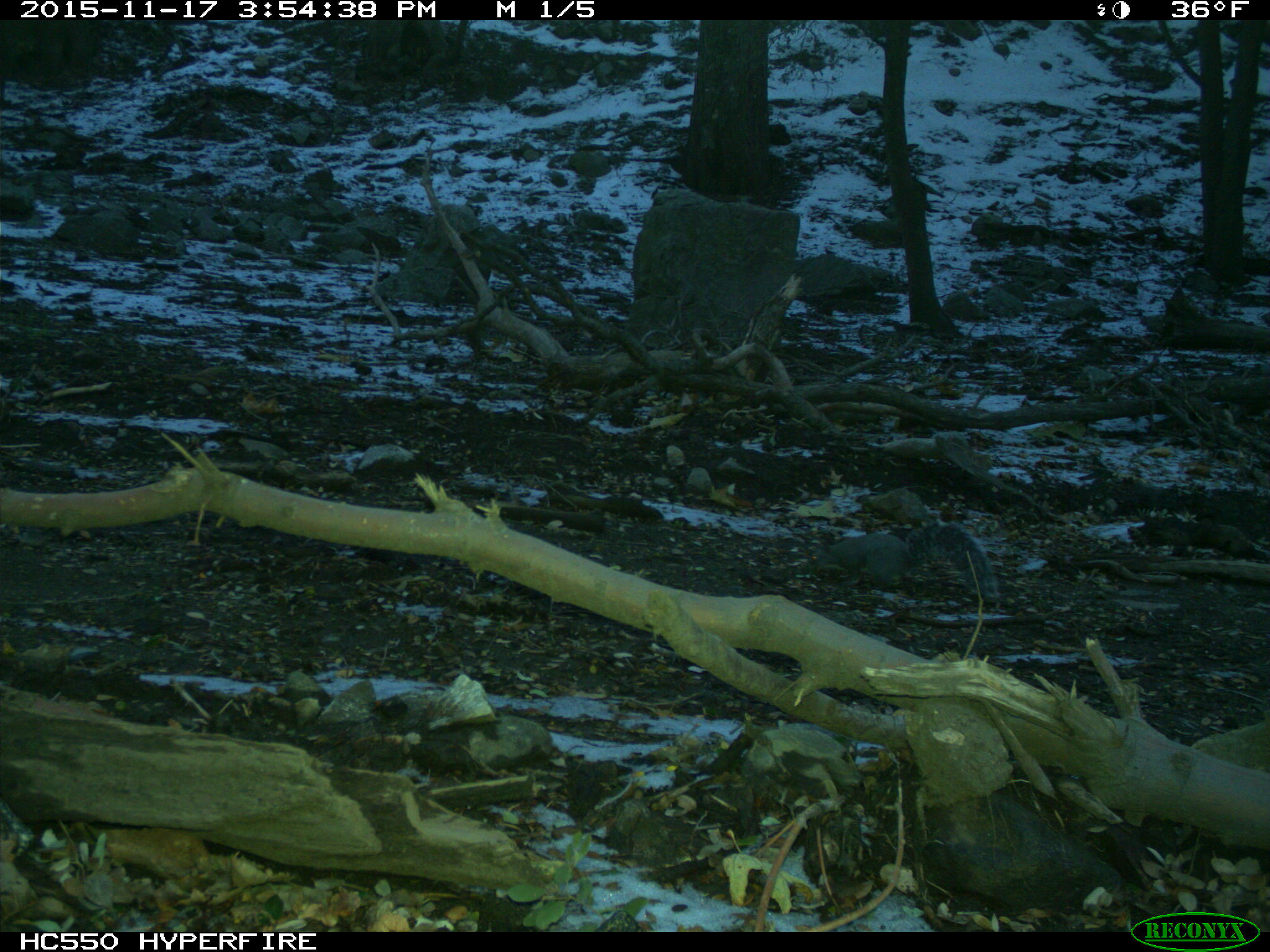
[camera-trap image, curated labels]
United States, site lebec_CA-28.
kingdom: Animalia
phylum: Chordata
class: Mammalia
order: Rodentia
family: Sciuridae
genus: Sciurus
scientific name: Sciurus carolinensis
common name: eastern gray squirrel